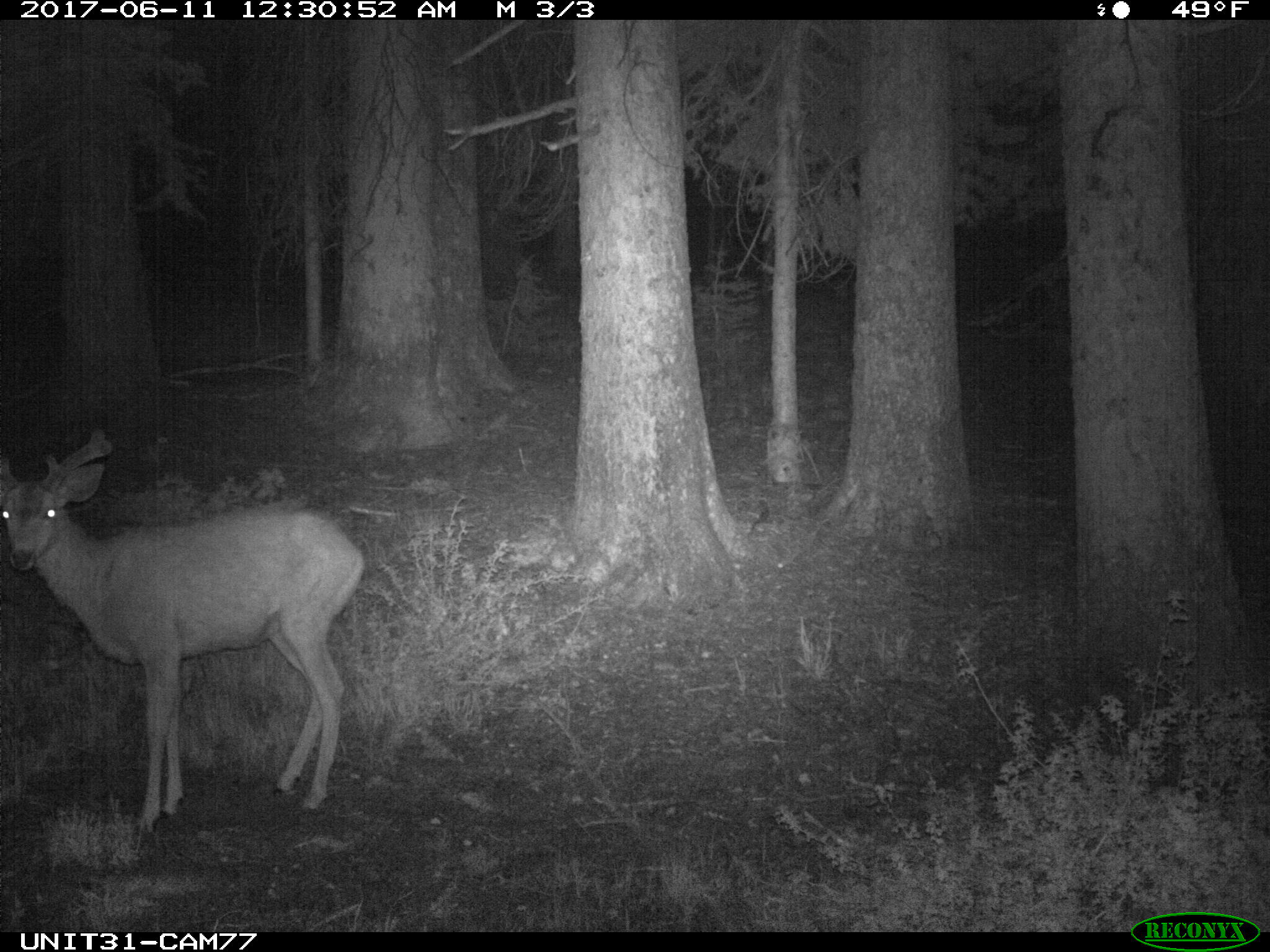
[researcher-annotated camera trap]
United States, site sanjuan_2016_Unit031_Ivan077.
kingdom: Animalia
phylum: Chordata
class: Mammalia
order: Artiodactyla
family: Cervidae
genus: Odocoileus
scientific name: Odocoileus hemionus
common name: mule deer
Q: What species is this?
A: Odocoileus hemionus (mule deer).